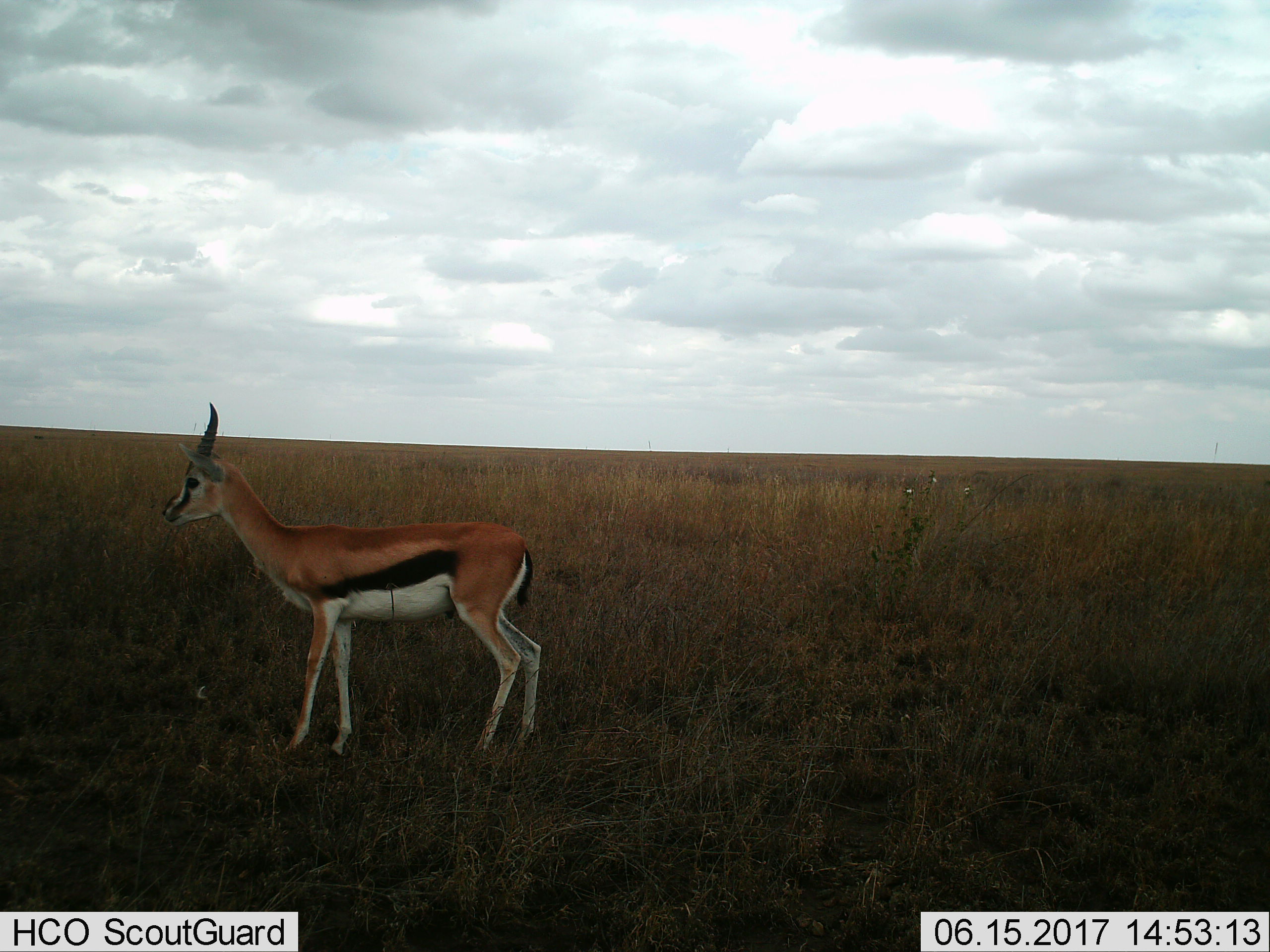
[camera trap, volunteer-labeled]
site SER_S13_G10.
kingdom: Animalia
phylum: Chordata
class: Mammalia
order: Artiodactyla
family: Bovidae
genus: Eudorcas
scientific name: Eudorcas thomsonii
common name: thomson's gazelle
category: gazellethomsons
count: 1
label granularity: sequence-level